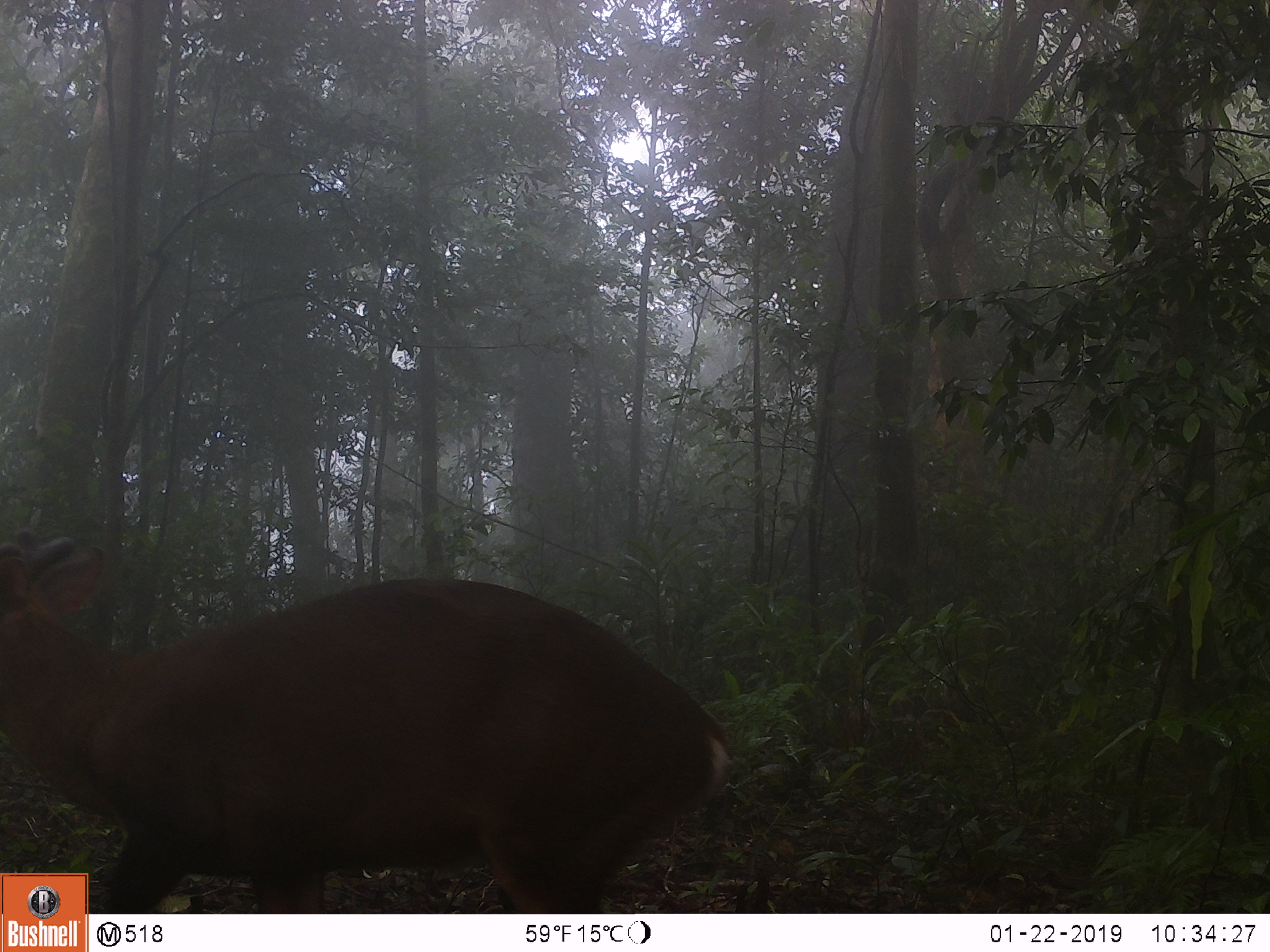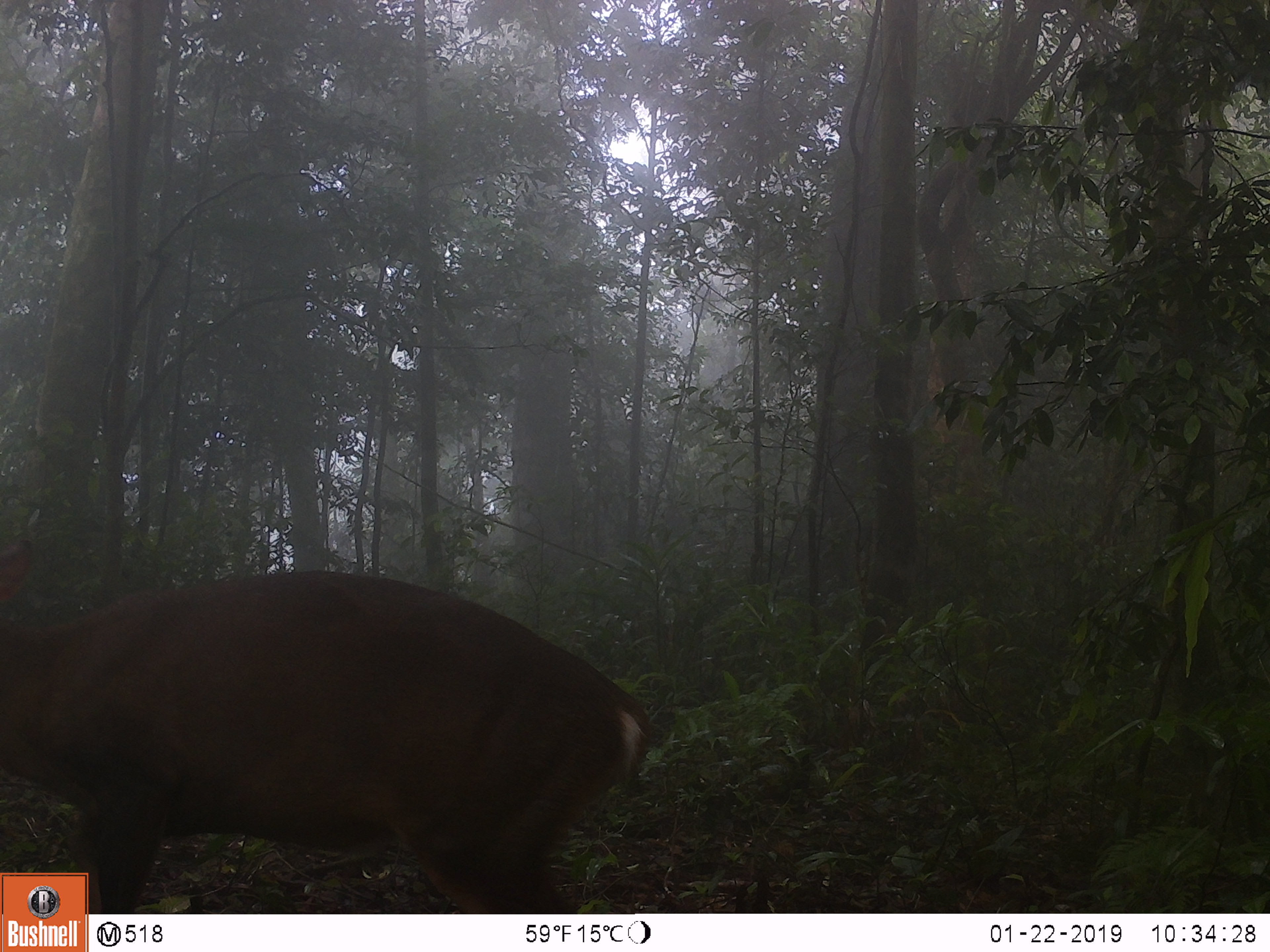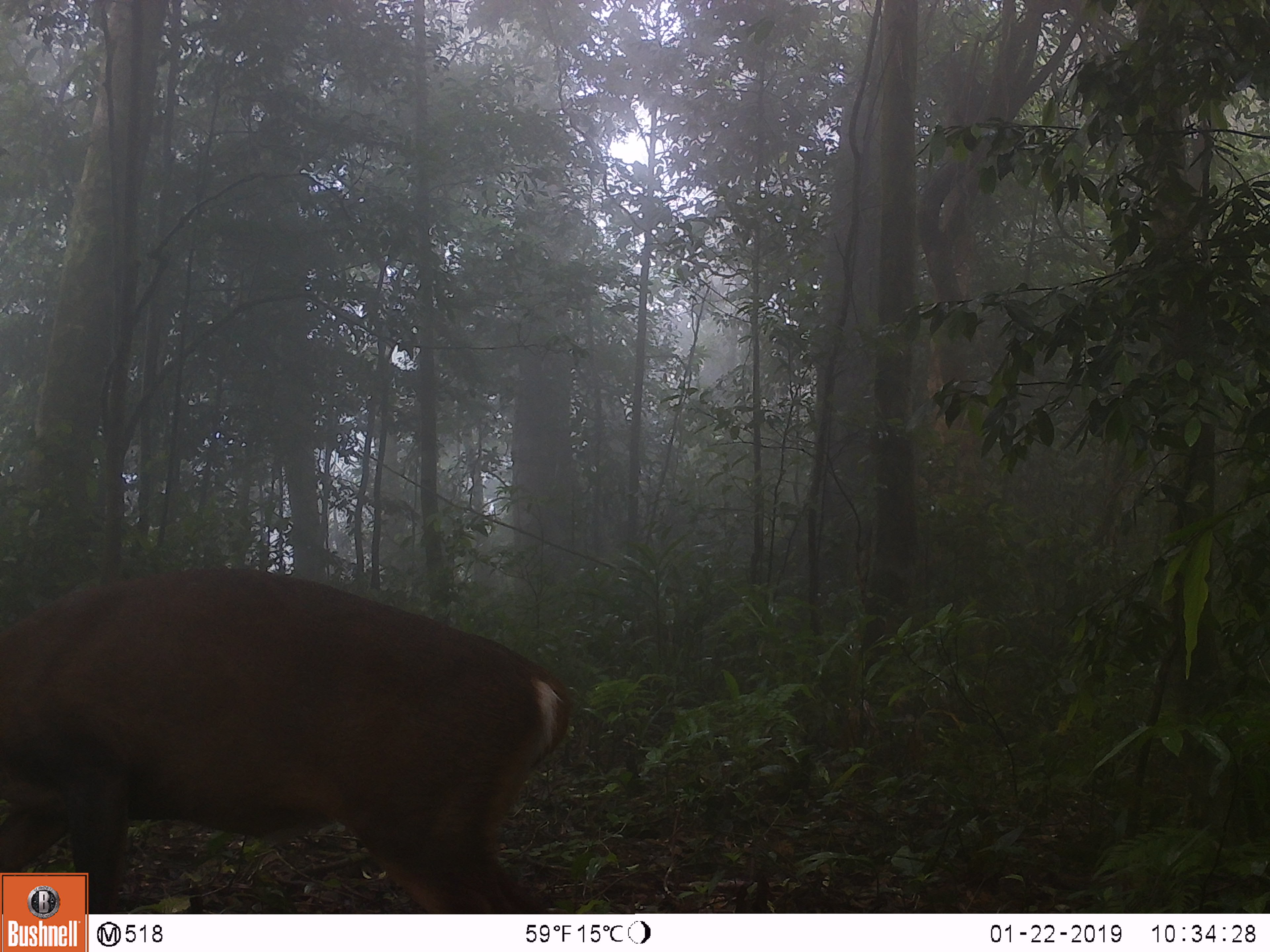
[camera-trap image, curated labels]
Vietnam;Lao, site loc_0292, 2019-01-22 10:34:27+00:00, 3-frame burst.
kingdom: Animalia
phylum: Chordata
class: Mammalia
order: Artiodactyla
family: Cervidae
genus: Muntiacus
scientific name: Muntiacus vuquangensis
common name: large-antlered muntjac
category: large antlered muntjac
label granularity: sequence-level